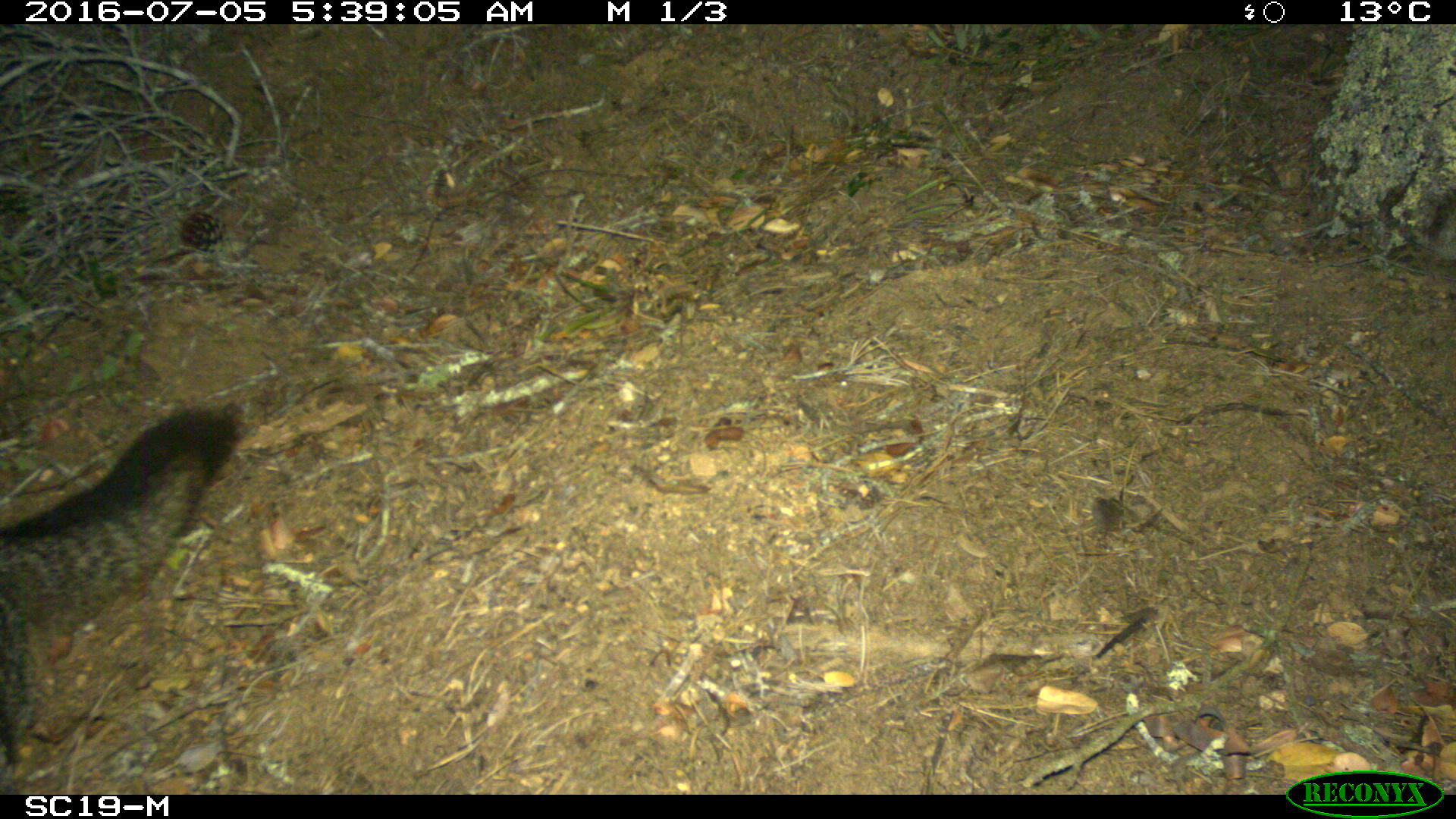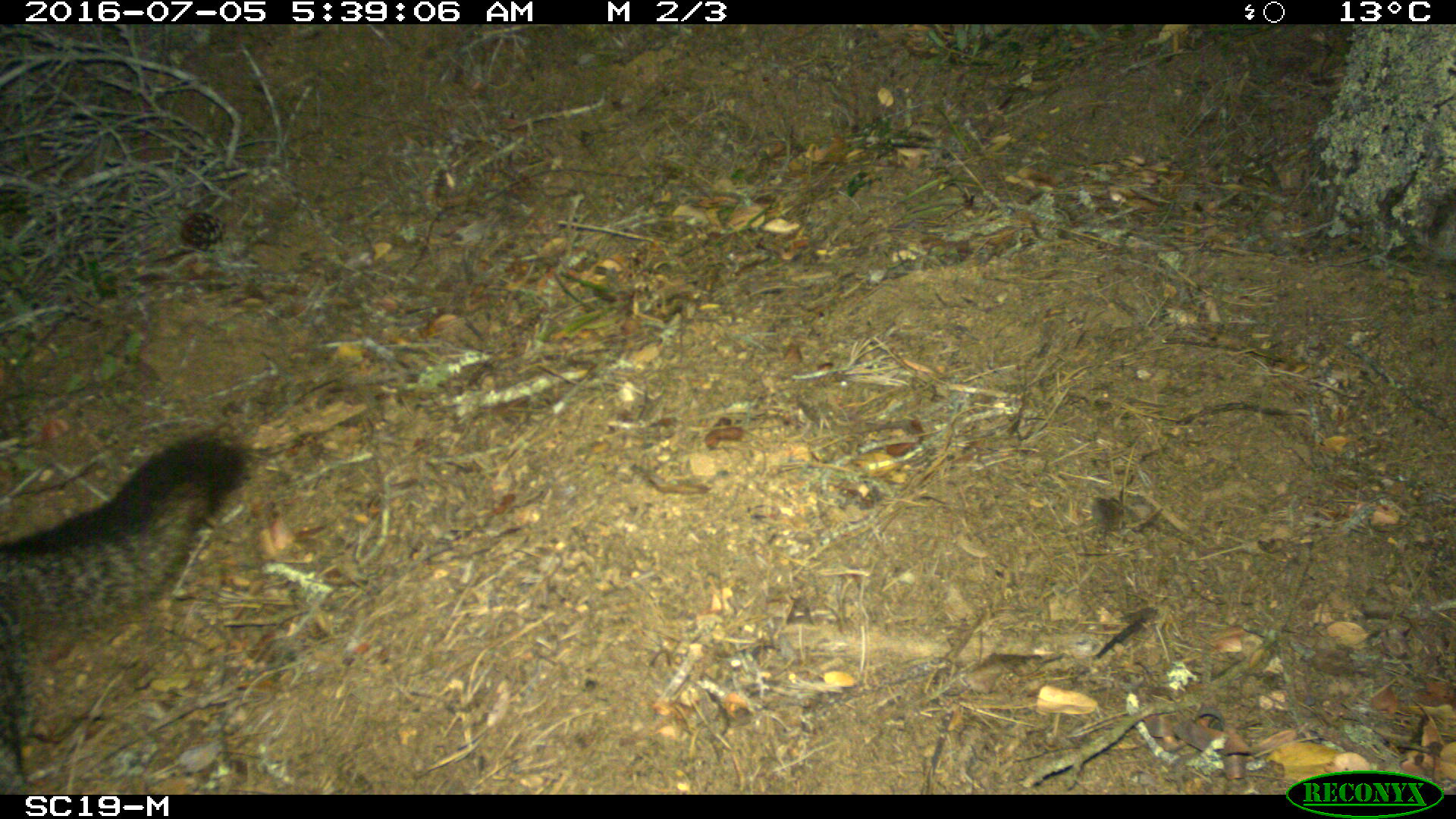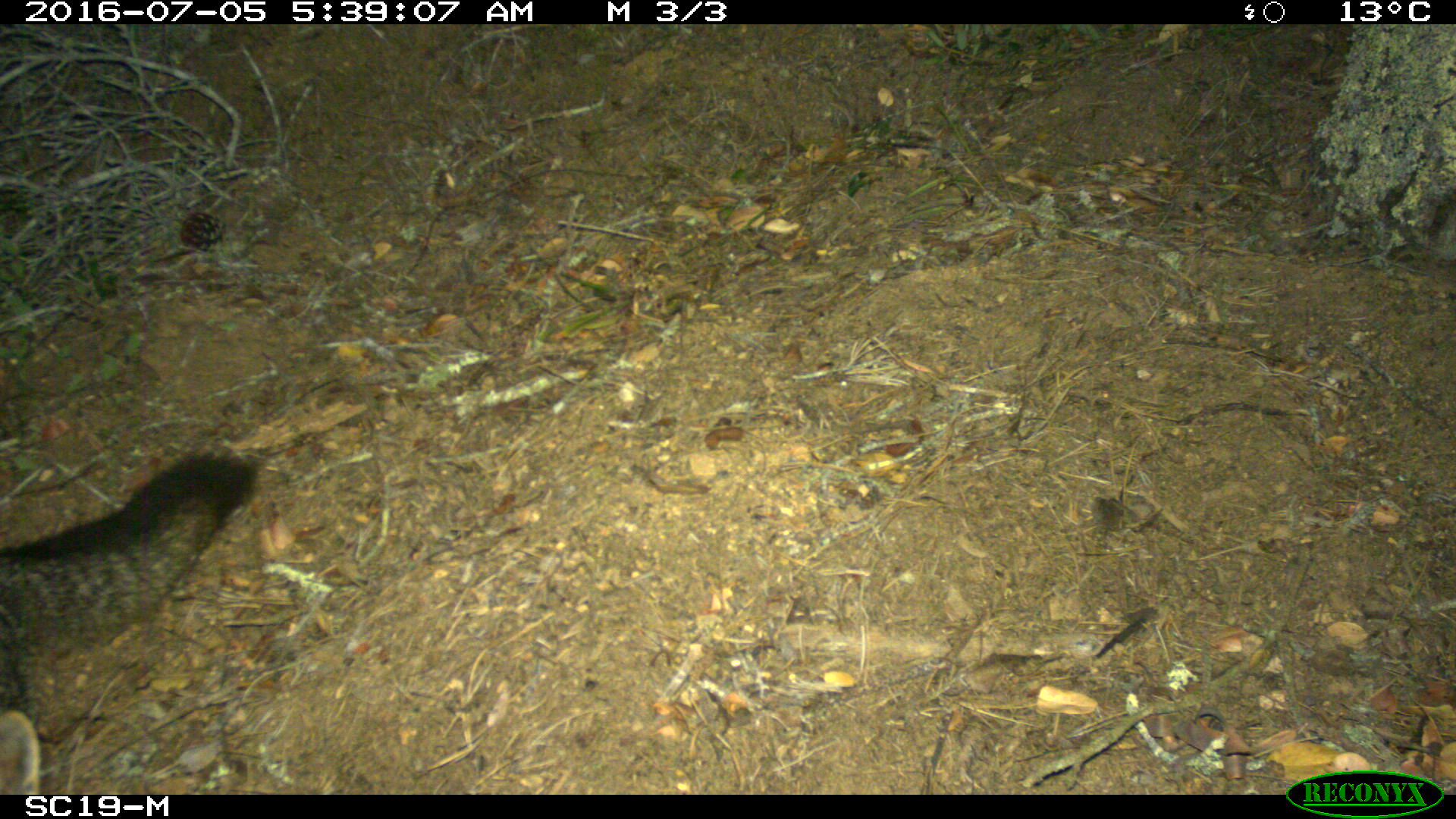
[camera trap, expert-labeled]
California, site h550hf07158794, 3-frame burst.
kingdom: Animalia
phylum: Chordata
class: Mammalia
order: Carnivora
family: Canidae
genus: Urocyon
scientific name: Urocyon littoralis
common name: island fox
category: fox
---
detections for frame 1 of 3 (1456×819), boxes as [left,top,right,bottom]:
fox: [0,410,239,794]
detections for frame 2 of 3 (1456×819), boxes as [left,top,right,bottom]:
fox: [0,428,256,794]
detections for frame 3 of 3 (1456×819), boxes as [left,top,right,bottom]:
fox: [0,448,255,792]